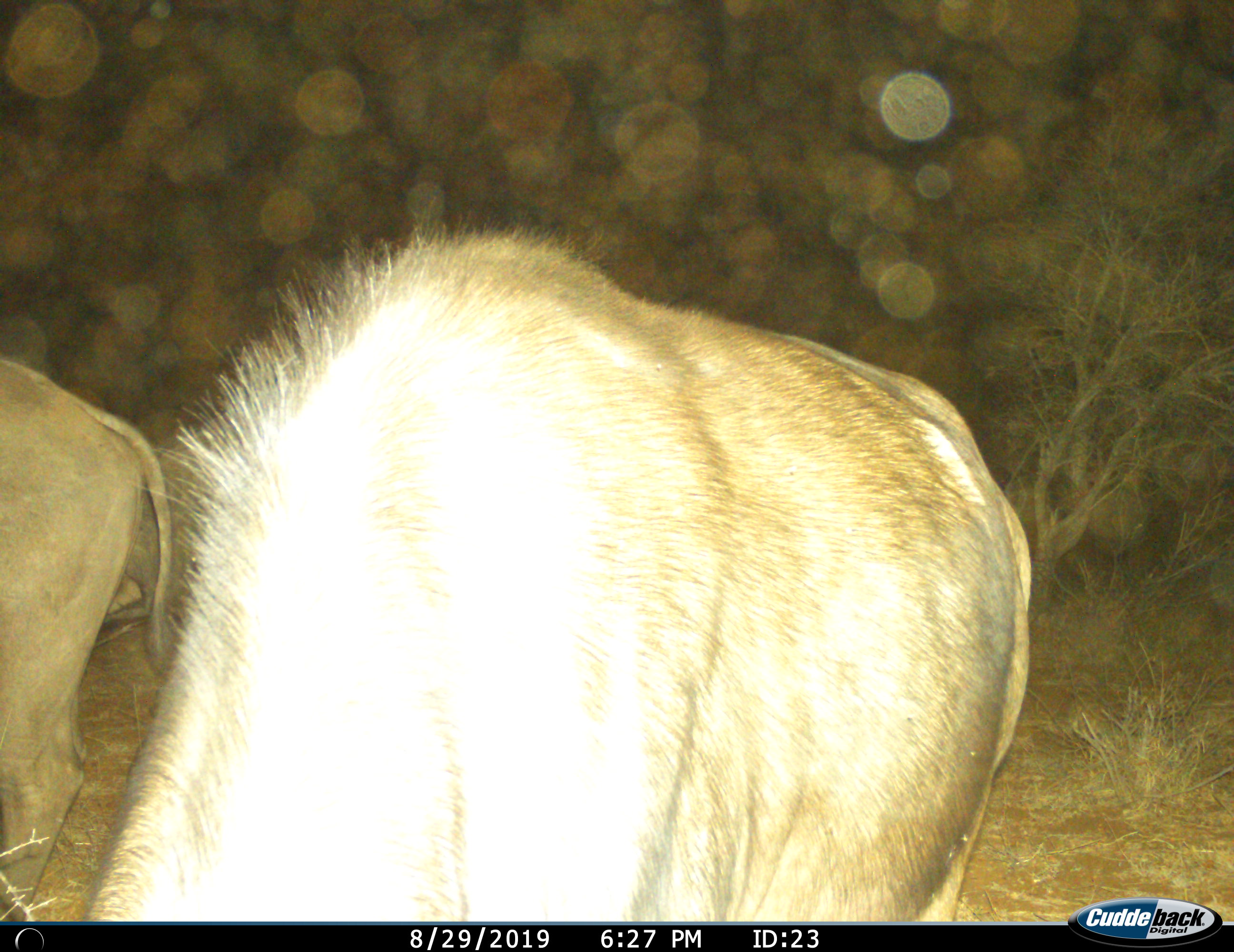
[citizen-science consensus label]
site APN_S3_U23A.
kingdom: Animalia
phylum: Chordata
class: Mammalia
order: Artiodactyla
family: Bovidae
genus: Syncerus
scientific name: Syncerus caffer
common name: african buffalo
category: buffalo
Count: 3.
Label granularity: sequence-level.